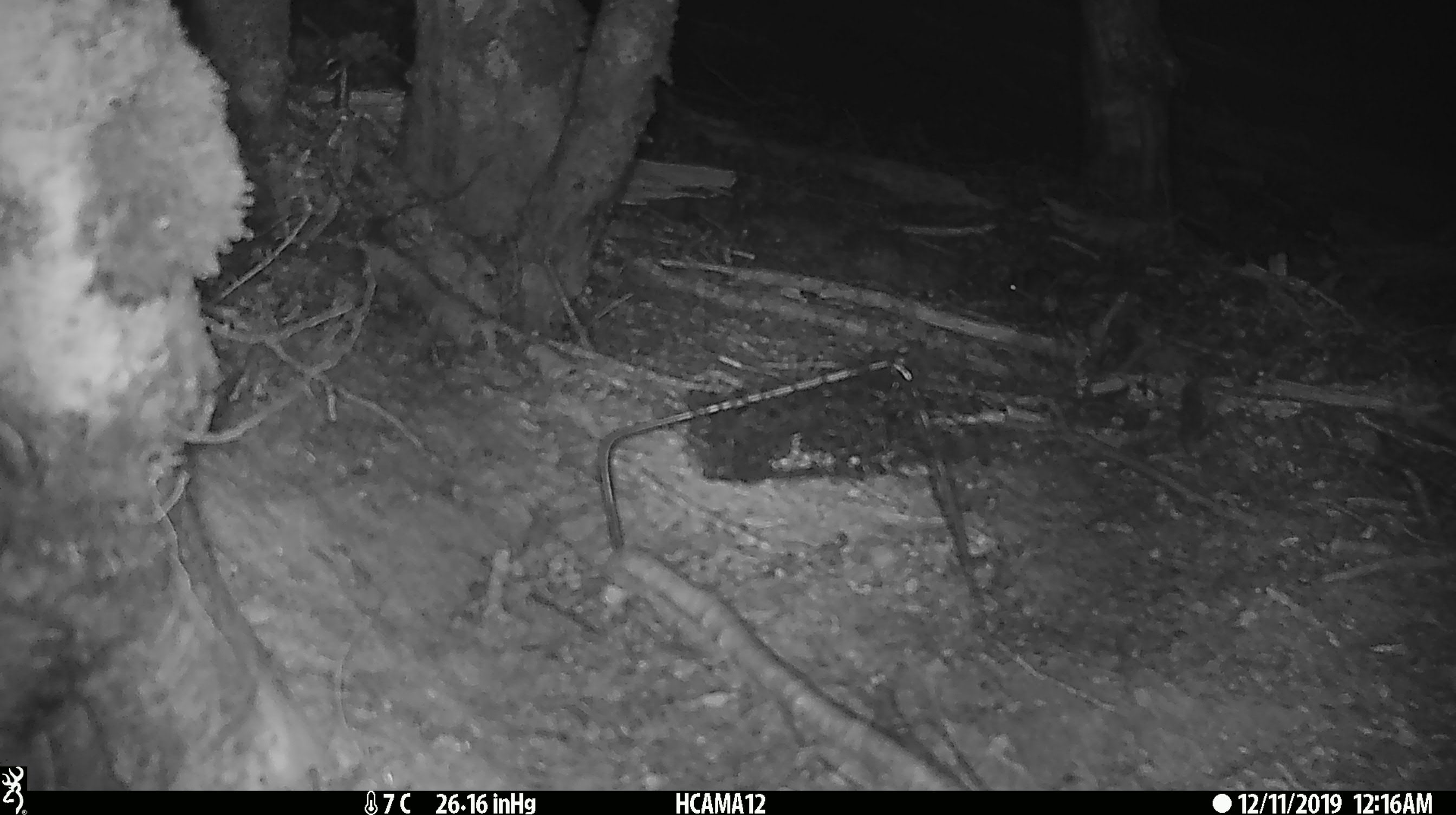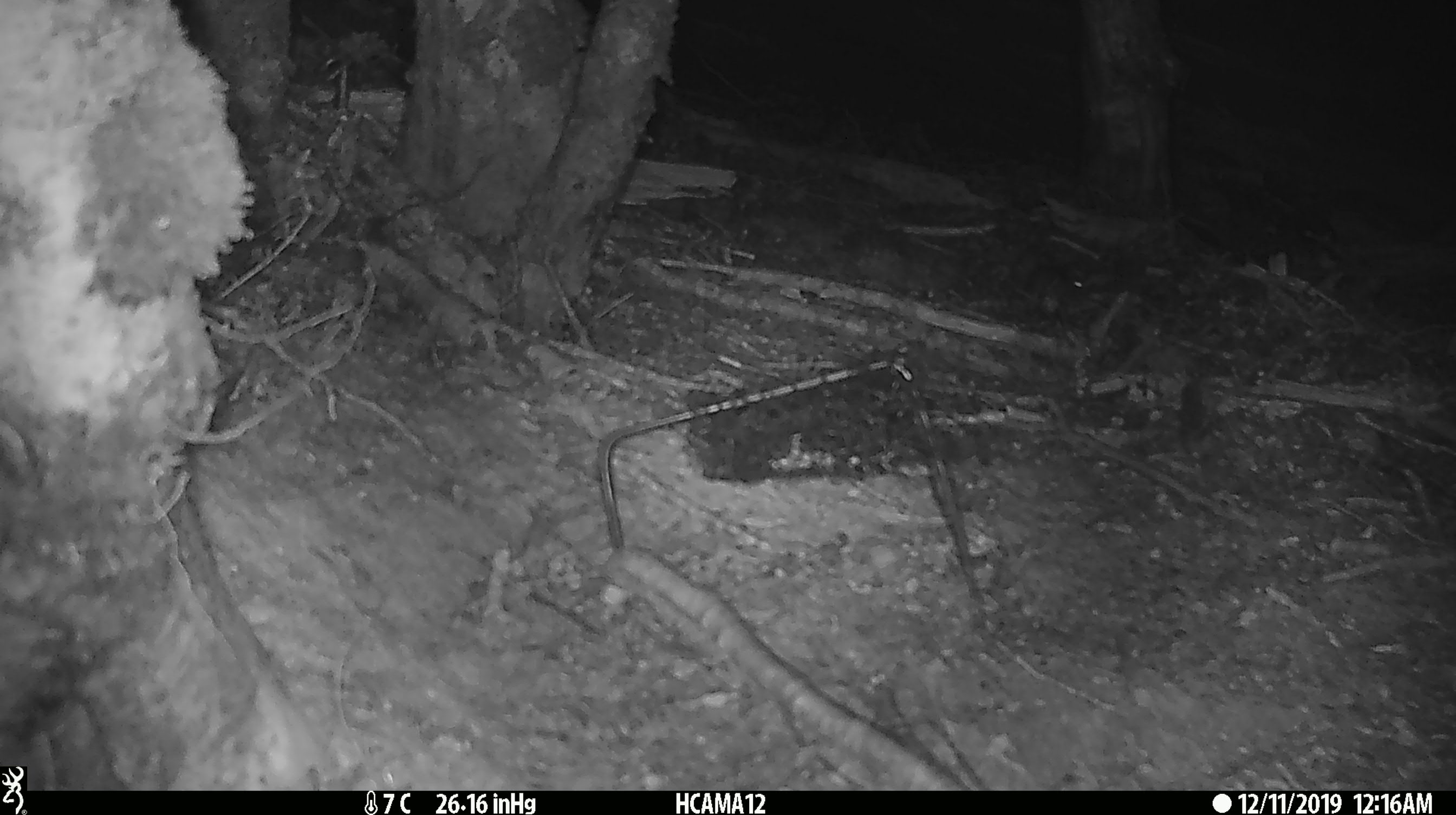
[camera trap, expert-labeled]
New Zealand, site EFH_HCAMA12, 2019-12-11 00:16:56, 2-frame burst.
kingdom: Animalia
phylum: Chordata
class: Mammalia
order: Rodentia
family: Muridae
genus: Mus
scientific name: Mus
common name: mouse